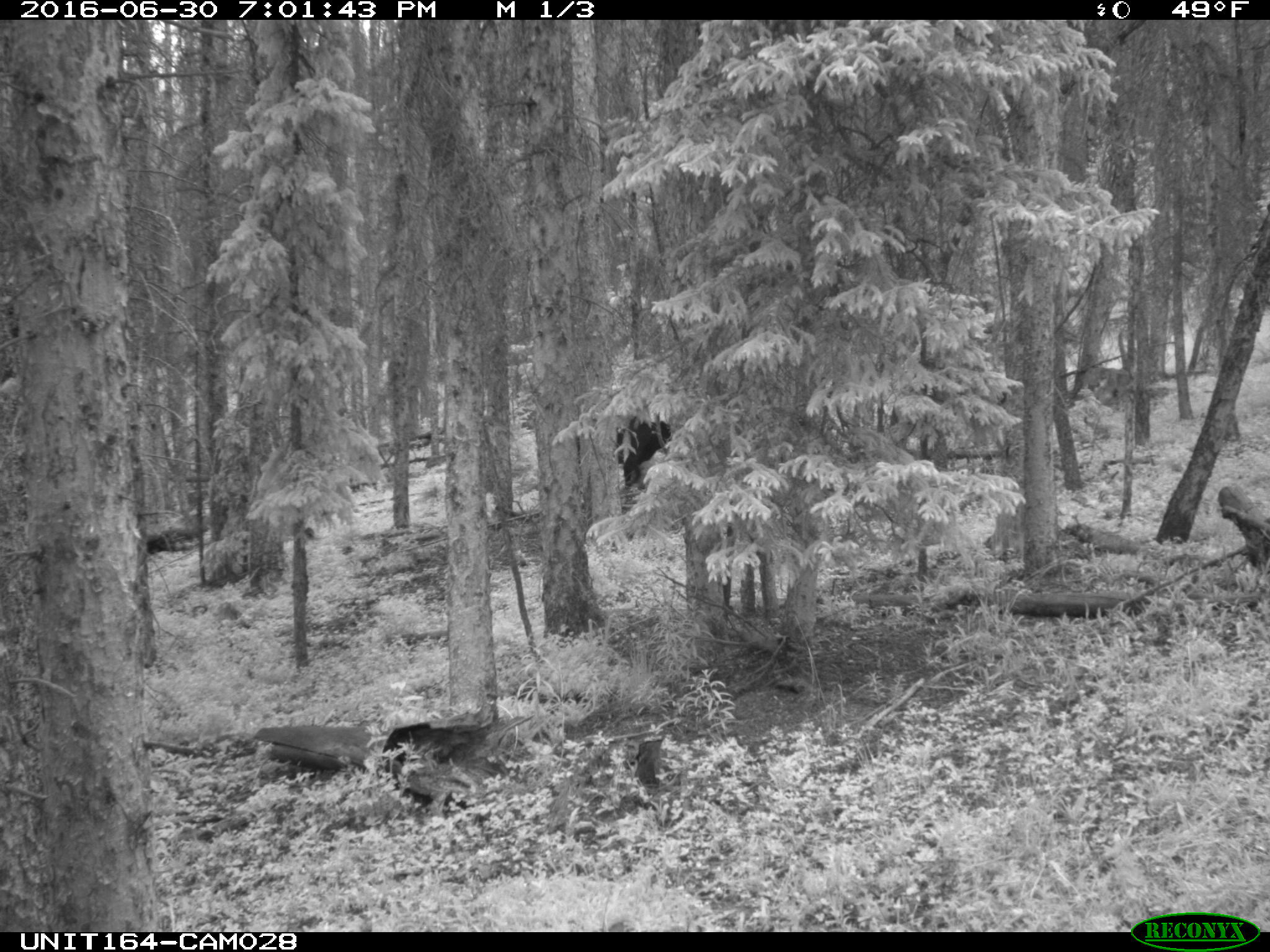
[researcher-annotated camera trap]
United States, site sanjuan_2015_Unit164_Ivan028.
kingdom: Animalia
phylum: Chordata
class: Mammalia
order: Artiodactyla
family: Bovidae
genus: Bos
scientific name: Bos taurus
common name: domestic cow